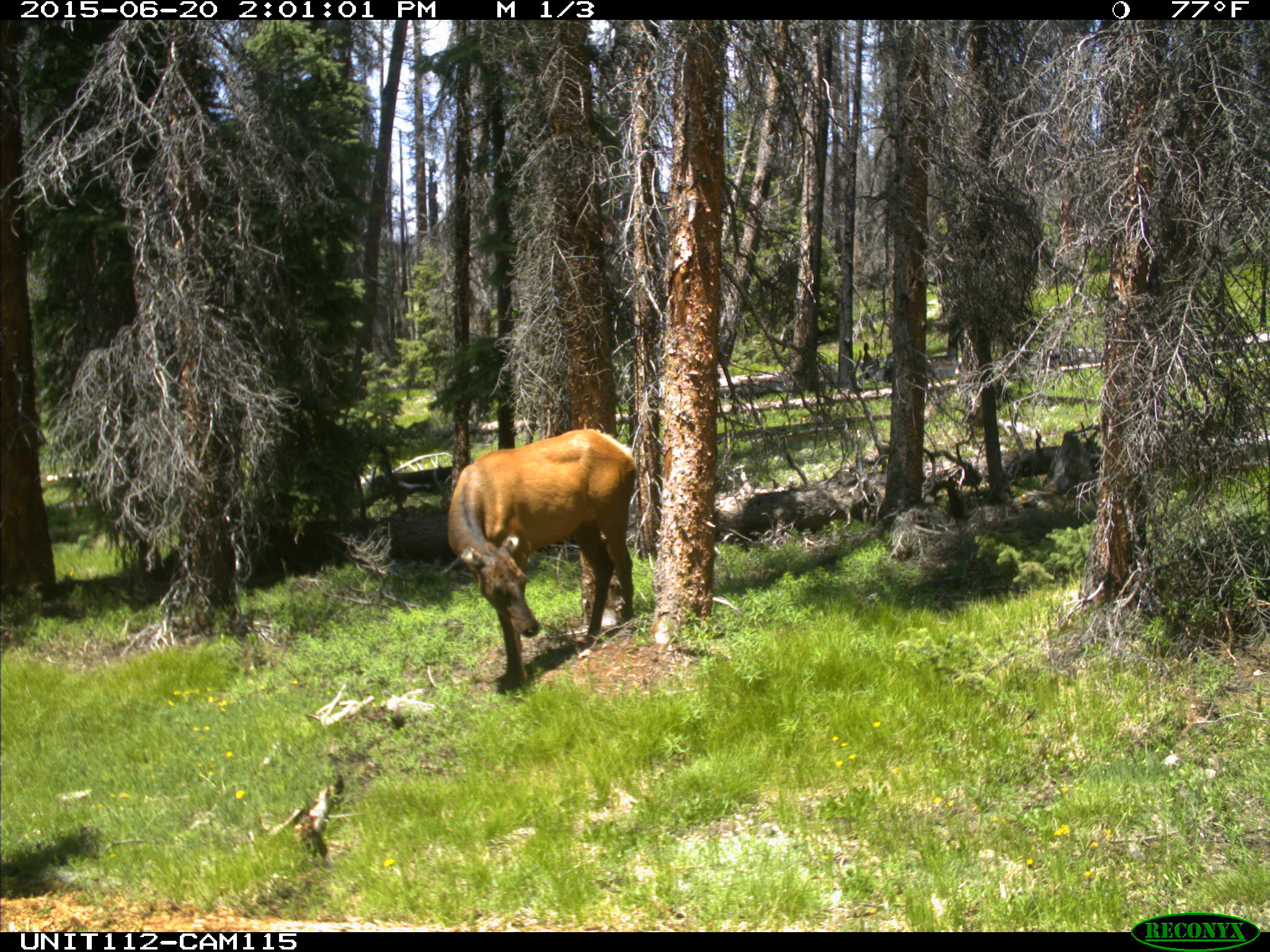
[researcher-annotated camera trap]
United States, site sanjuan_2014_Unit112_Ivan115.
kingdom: Animalia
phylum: Chordata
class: Mammalia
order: Artiodactyla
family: Cervidae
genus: Cervus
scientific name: Cervus elaphus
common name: red deer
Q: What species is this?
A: Cervus elaphus (red deer).